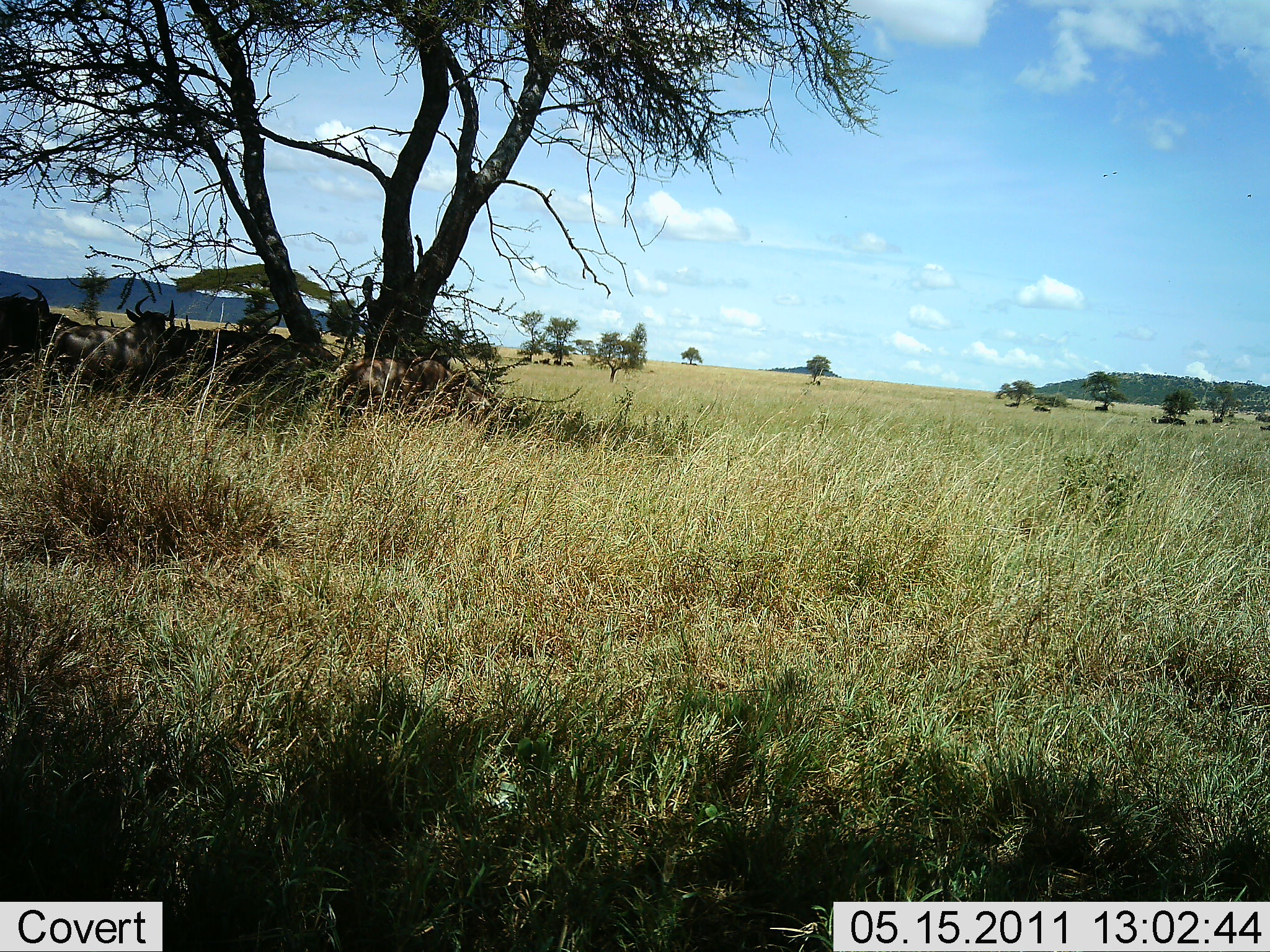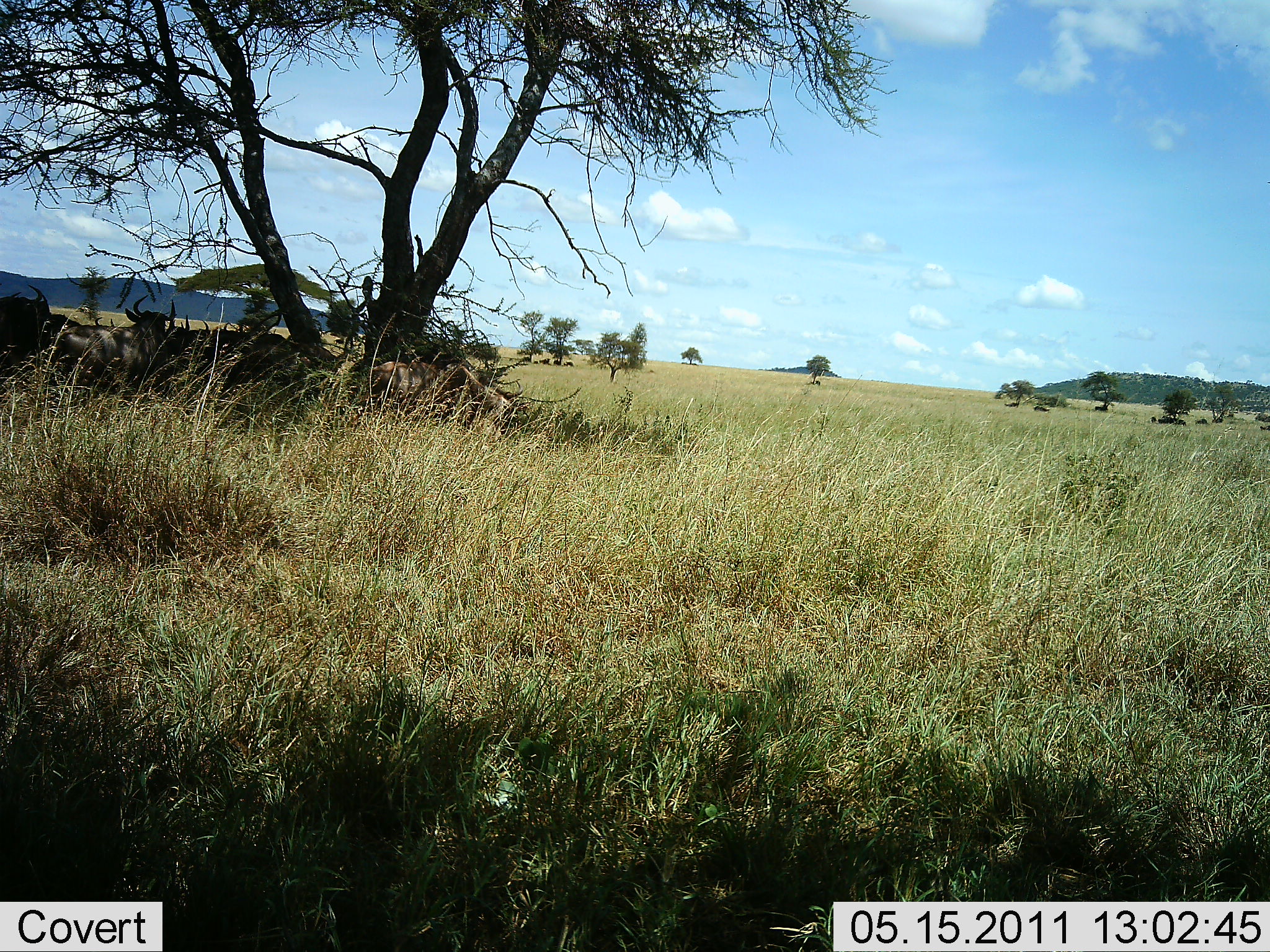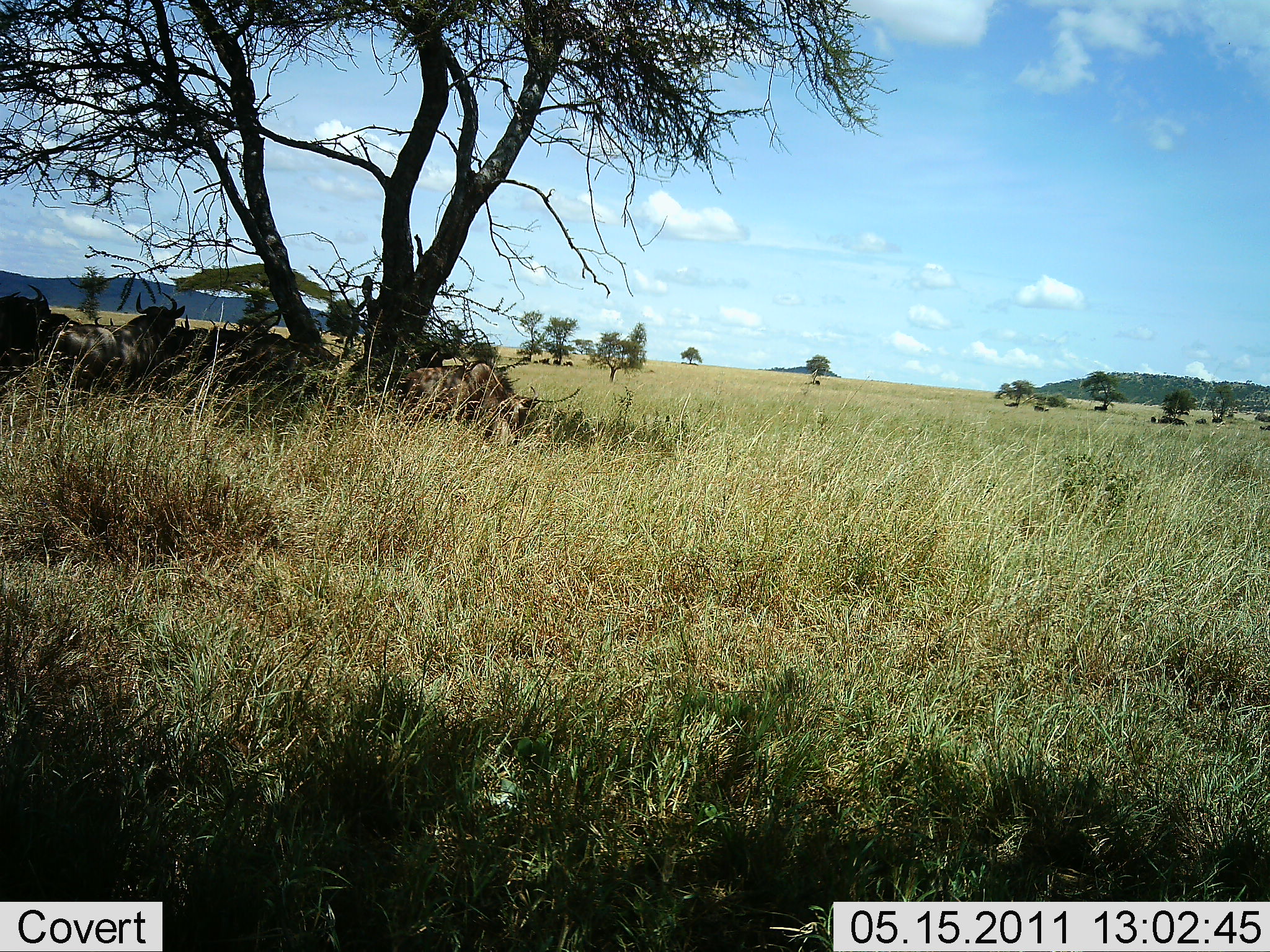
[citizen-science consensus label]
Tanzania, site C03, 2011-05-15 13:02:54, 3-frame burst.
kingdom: Animalia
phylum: Chordata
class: Mammalia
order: Artiodactyla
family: Bovidae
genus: Connochaetes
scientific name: Connochaetes taurinus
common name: blue wildebeest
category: wildebeest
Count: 5.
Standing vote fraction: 0%.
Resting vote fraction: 91%.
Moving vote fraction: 9%.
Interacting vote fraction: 0%.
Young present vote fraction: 0%.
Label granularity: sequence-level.